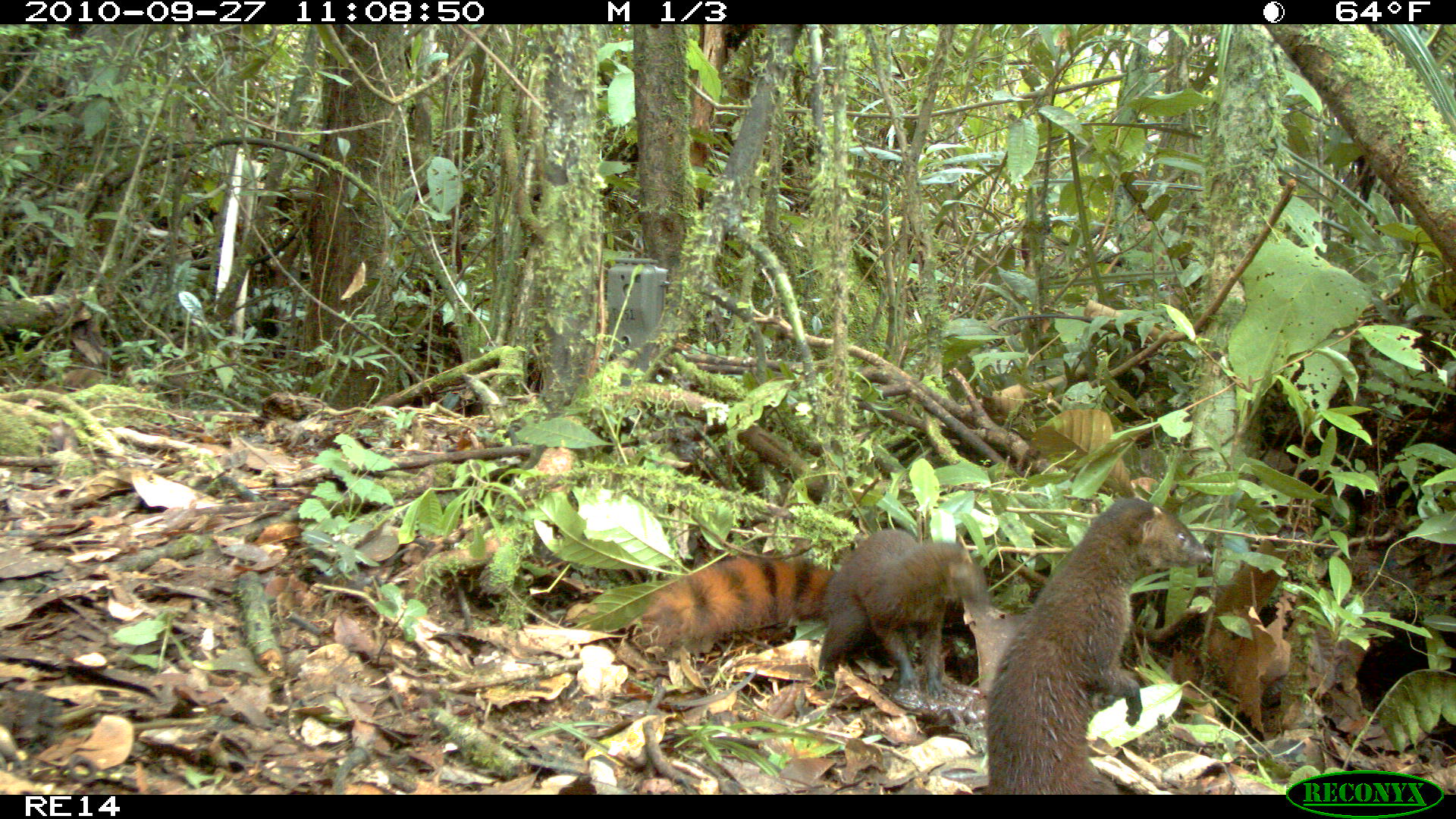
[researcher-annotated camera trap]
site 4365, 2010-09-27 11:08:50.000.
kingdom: Animalia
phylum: Chordata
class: Mammalia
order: Carnivora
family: Eupleridae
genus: Galidia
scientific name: Galidia elegans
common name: ring-tailed vontsira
Galidia elegans (ring-tailed vontsira), count 1.